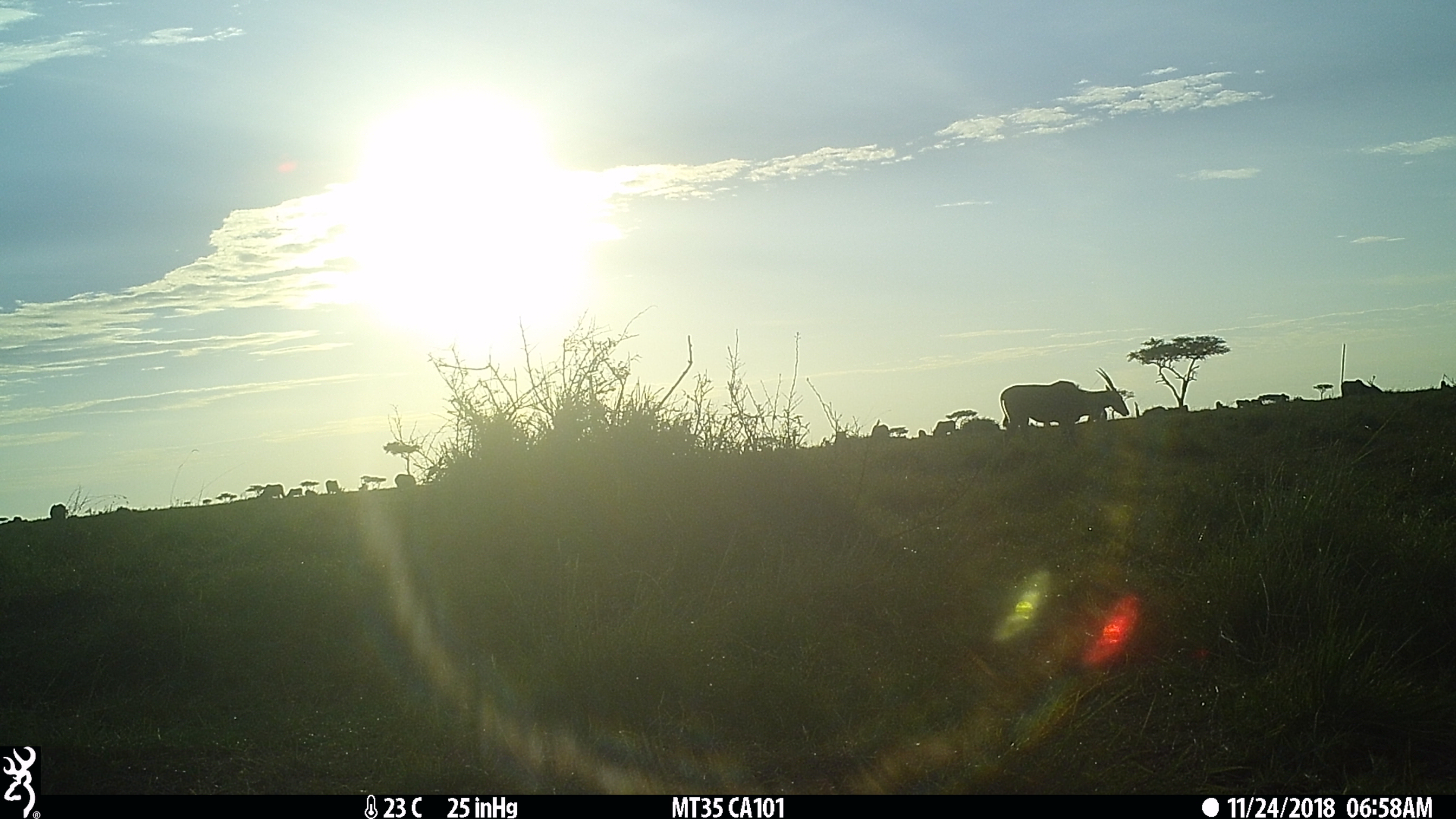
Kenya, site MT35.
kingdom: Animalia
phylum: Chordata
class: Mammalia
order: Artiodactyla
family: Bovidae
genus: Tragelaphus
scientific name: Tragelaphus oryx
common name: eland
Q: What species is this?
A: Eland (Tragelaphus oryx).